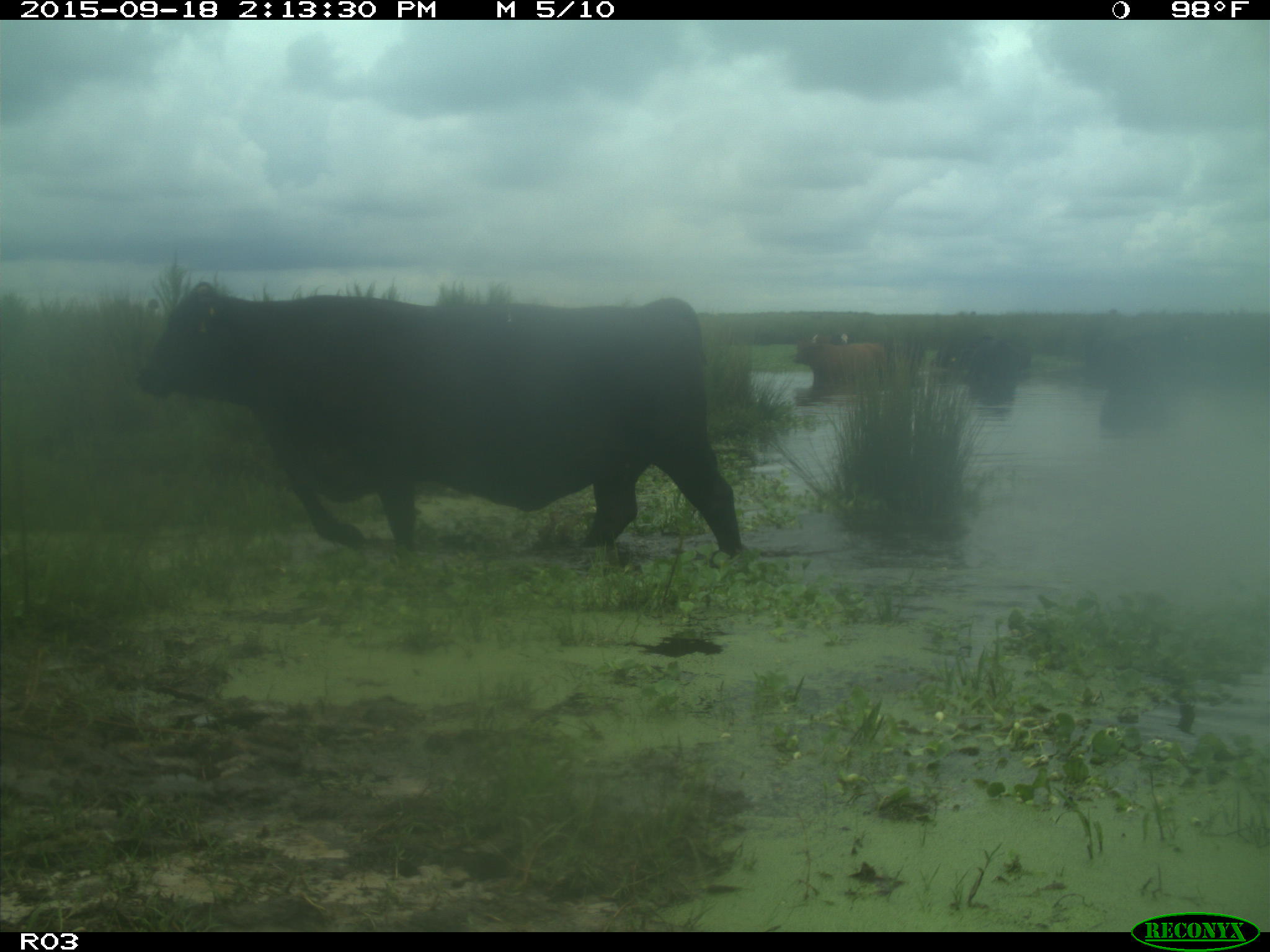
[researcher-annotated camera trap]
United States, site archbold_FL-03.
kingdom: Animalia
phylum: Chordata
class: Mammalia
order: Artiodactyla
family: Bovidae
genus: Bos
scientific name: Bos taurus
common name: domestic cow